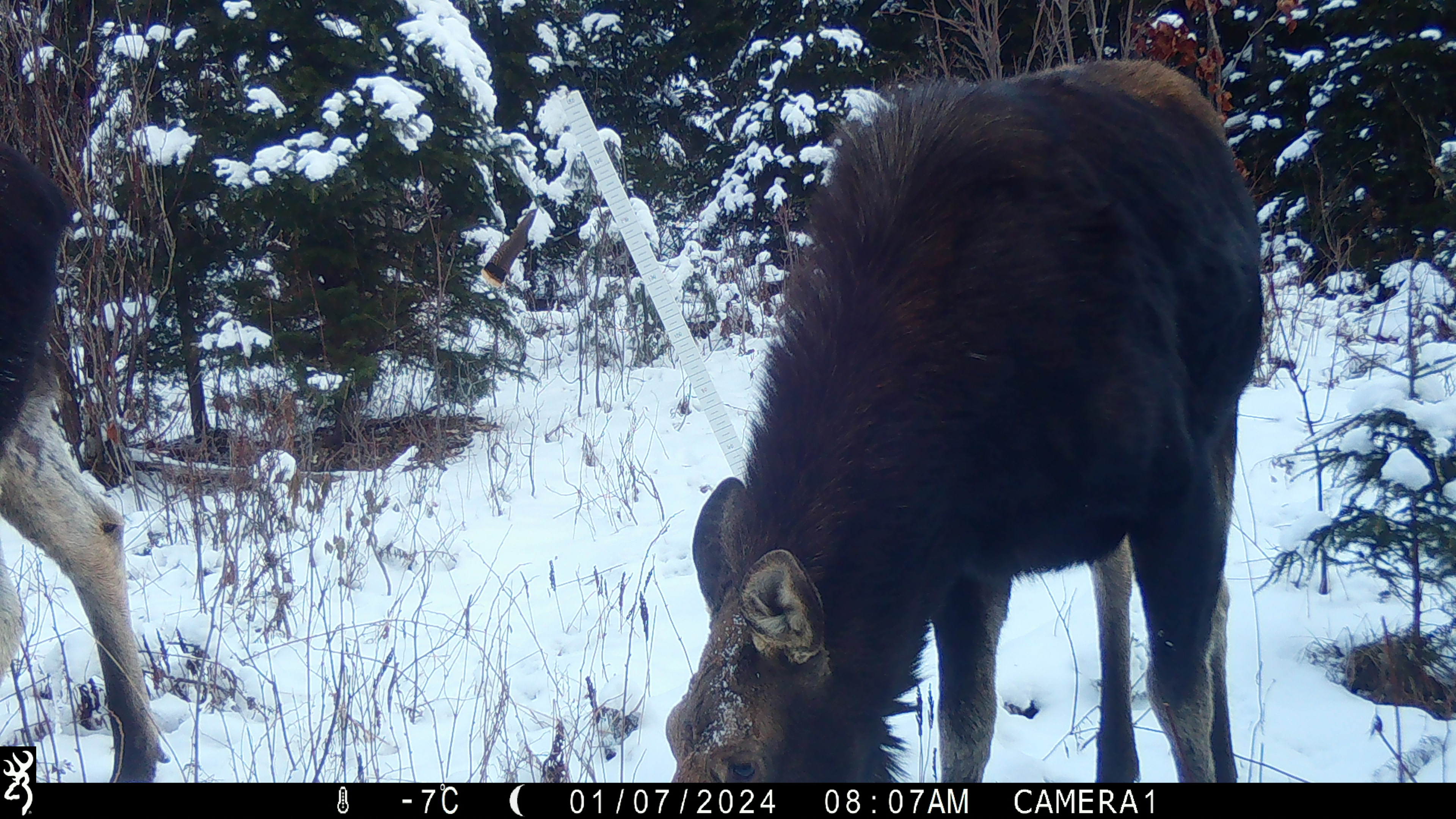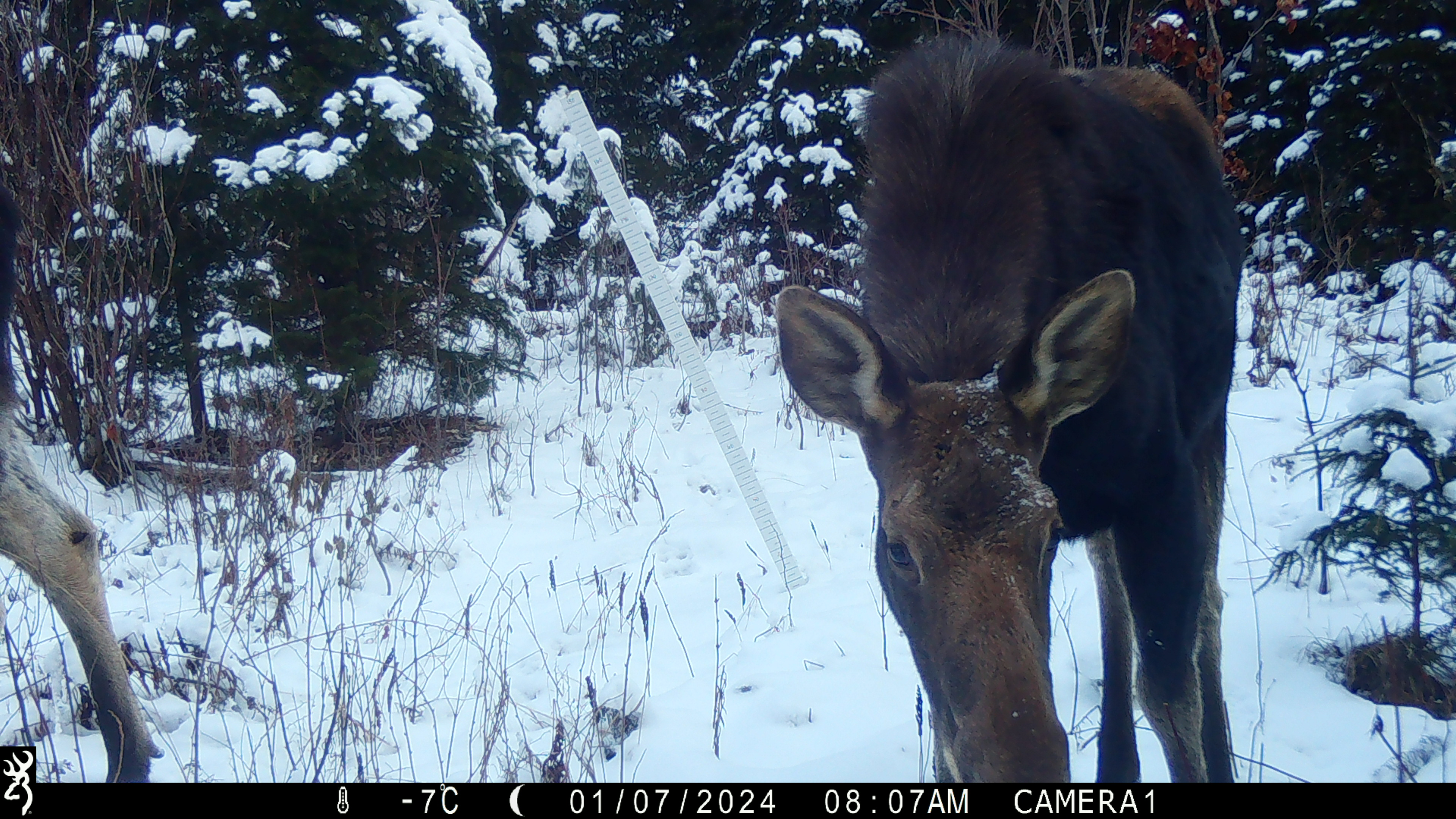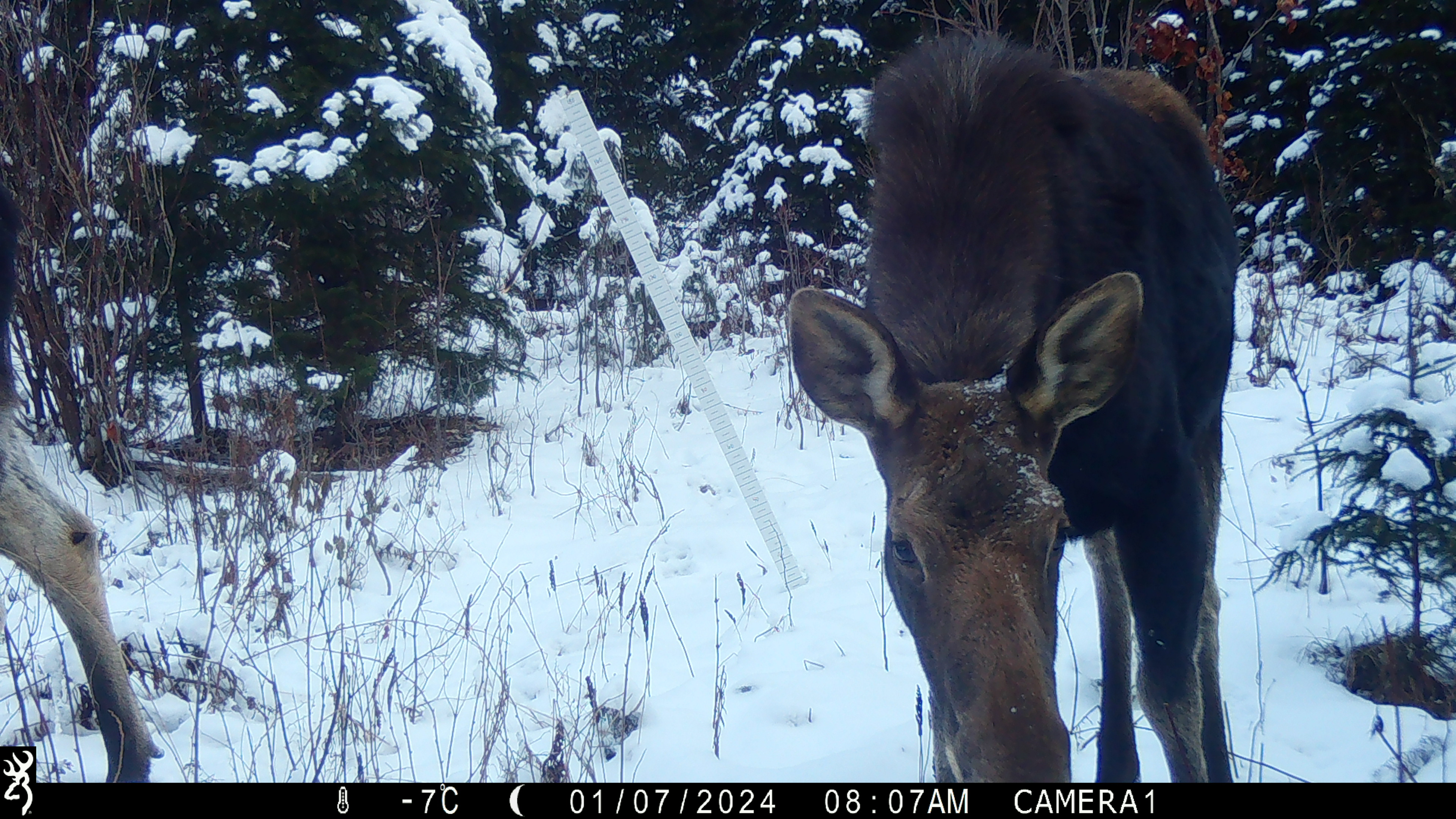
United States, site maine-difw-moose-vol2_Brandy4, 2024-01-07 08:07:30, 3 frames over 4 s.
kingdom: Animalia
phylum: Chordata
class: Mammalia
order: Artiodactyla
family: Cervidae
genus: Alces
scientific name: Alces alces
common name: moose